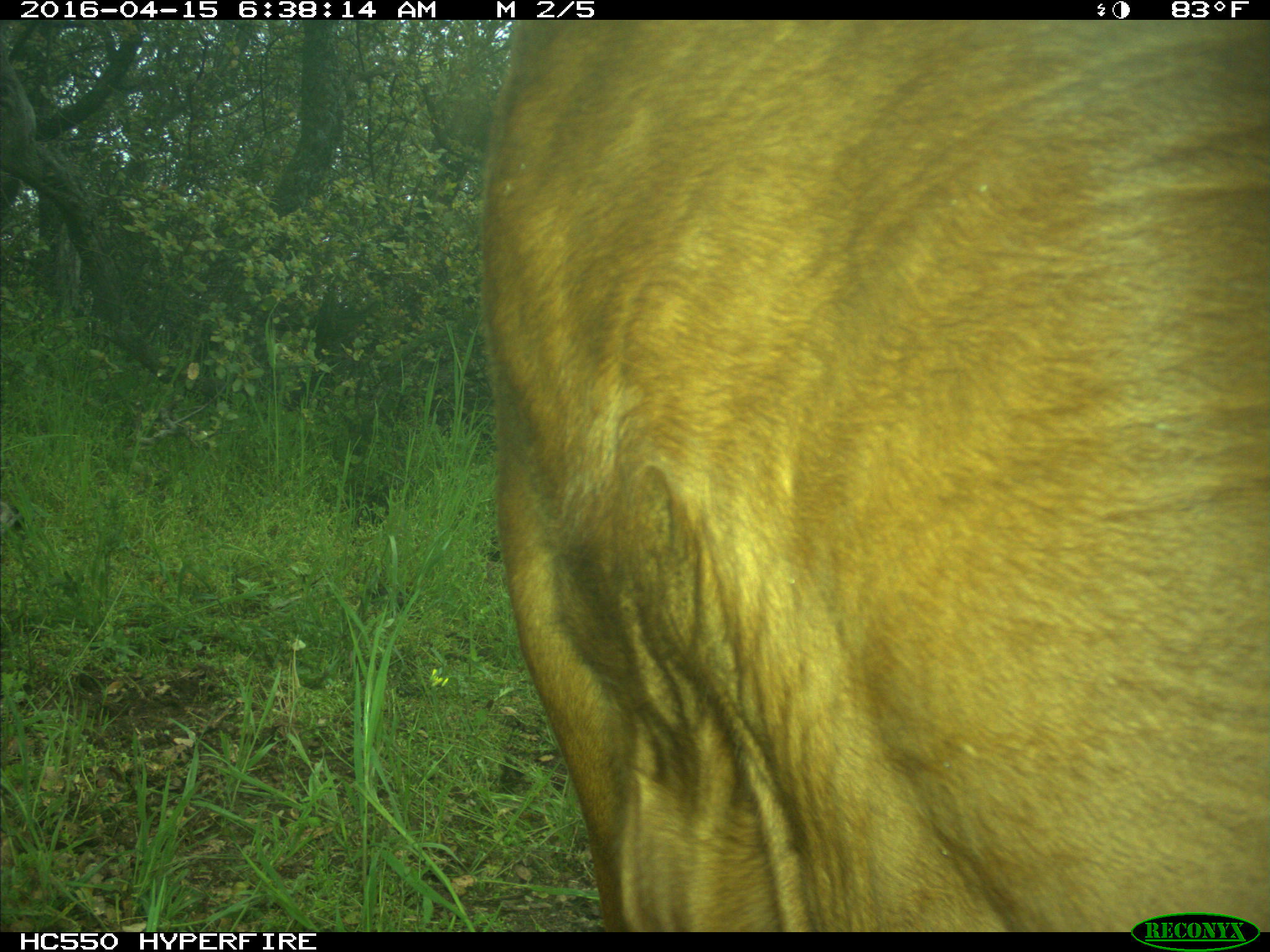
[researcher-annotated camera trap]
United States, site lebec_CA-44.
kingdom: Animalia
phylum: Chordata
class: Mammalia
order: Artiodactyla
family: Bovidae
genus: Bos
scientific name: Bos taurus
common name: domestic cow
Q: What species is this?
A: Bos taurus (domestic cow).